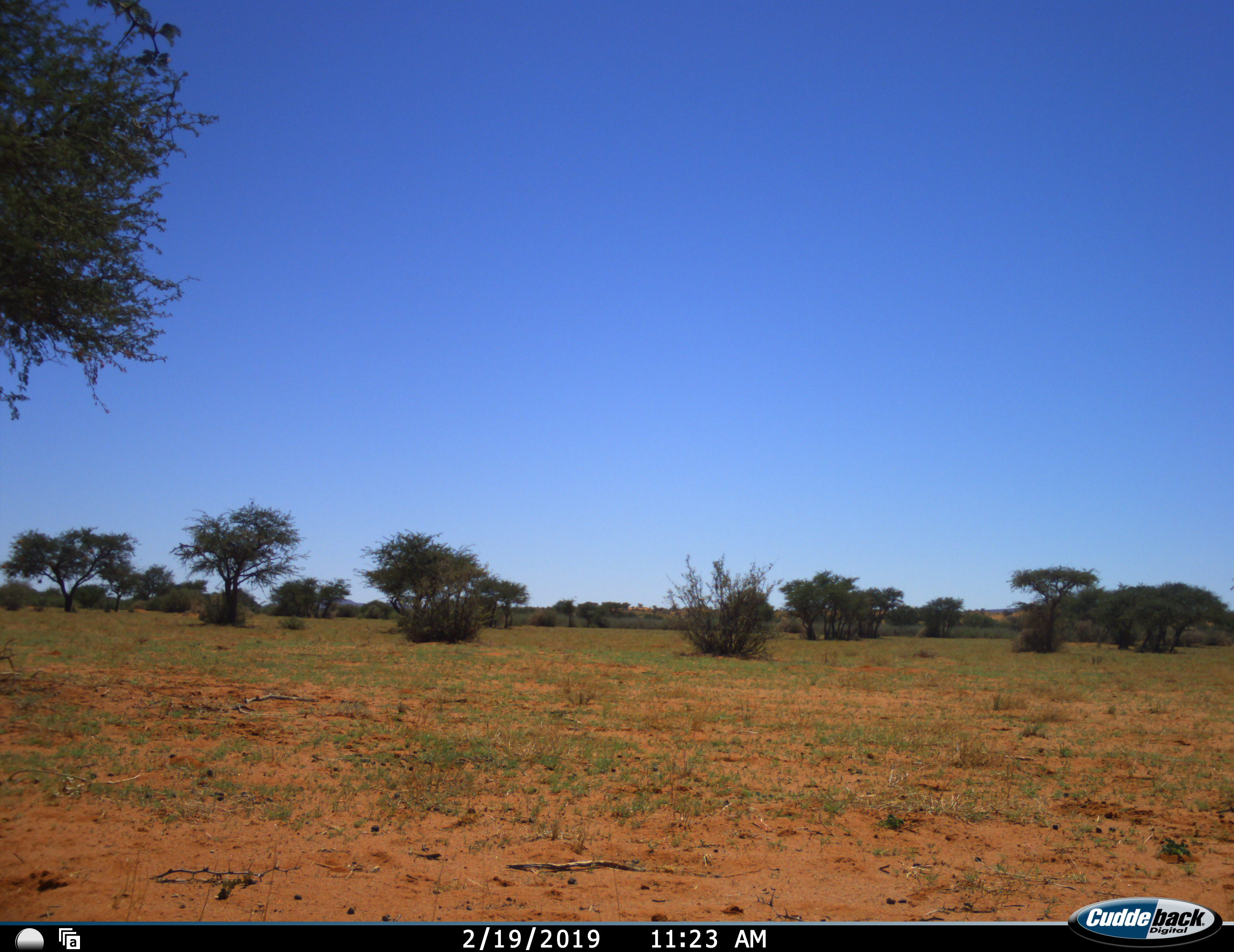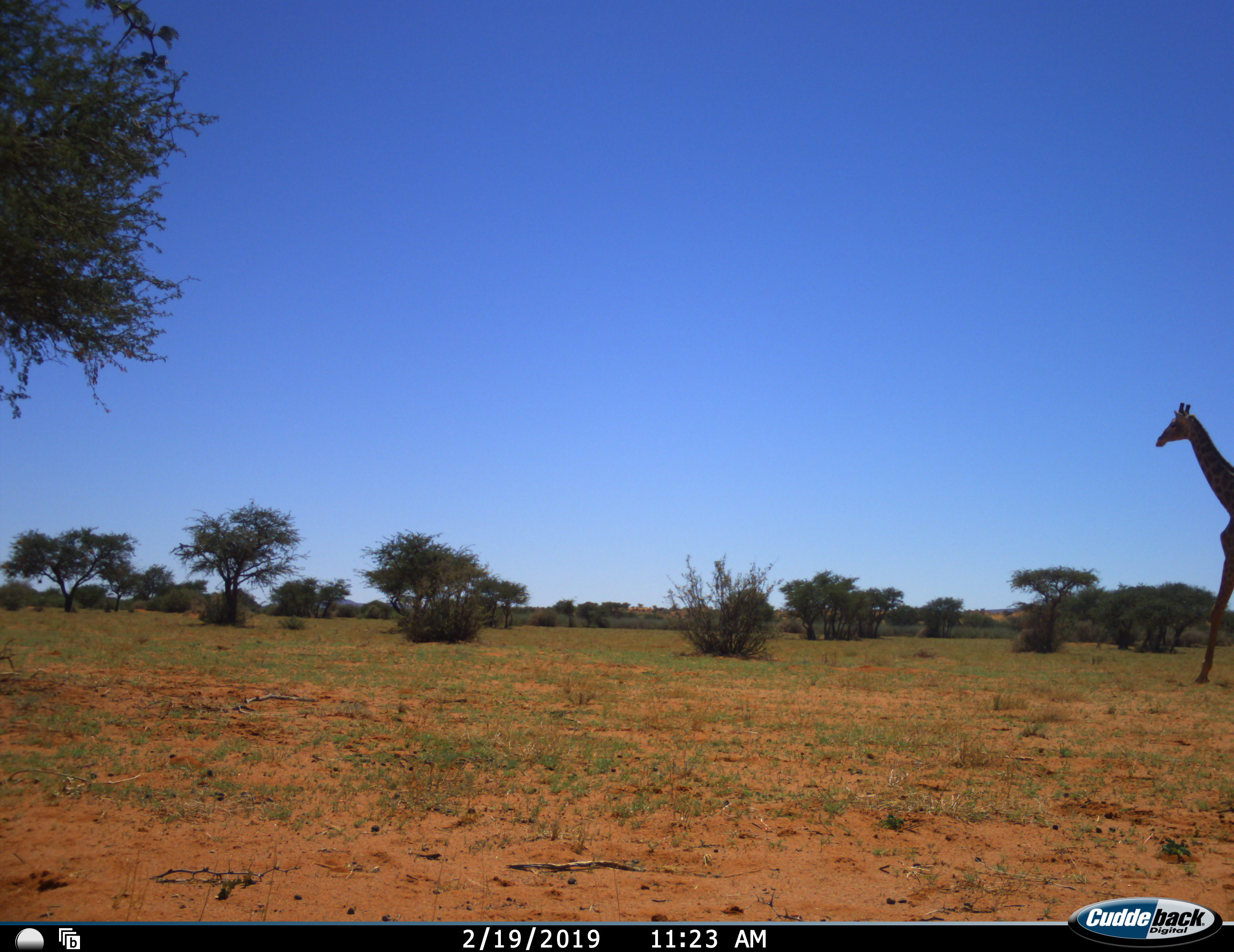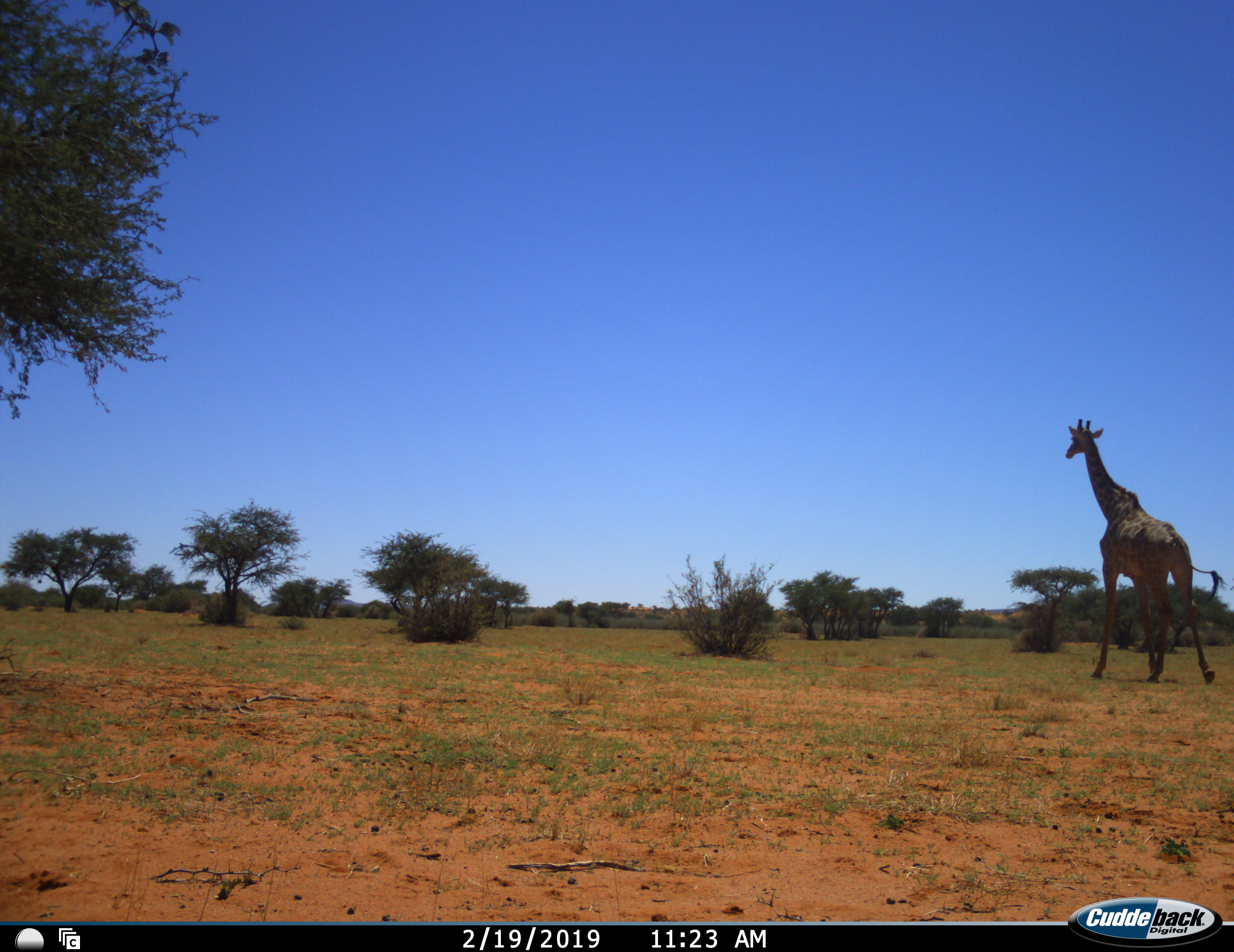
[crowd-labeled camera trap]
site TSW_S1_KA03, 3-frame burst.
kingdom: Animalia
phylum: Chordata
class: Mammalia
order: Artiodactyla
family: Giraffidae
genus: Giraffa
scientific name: Giraffa camelopardalis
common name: giraffe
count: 1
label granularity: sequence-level